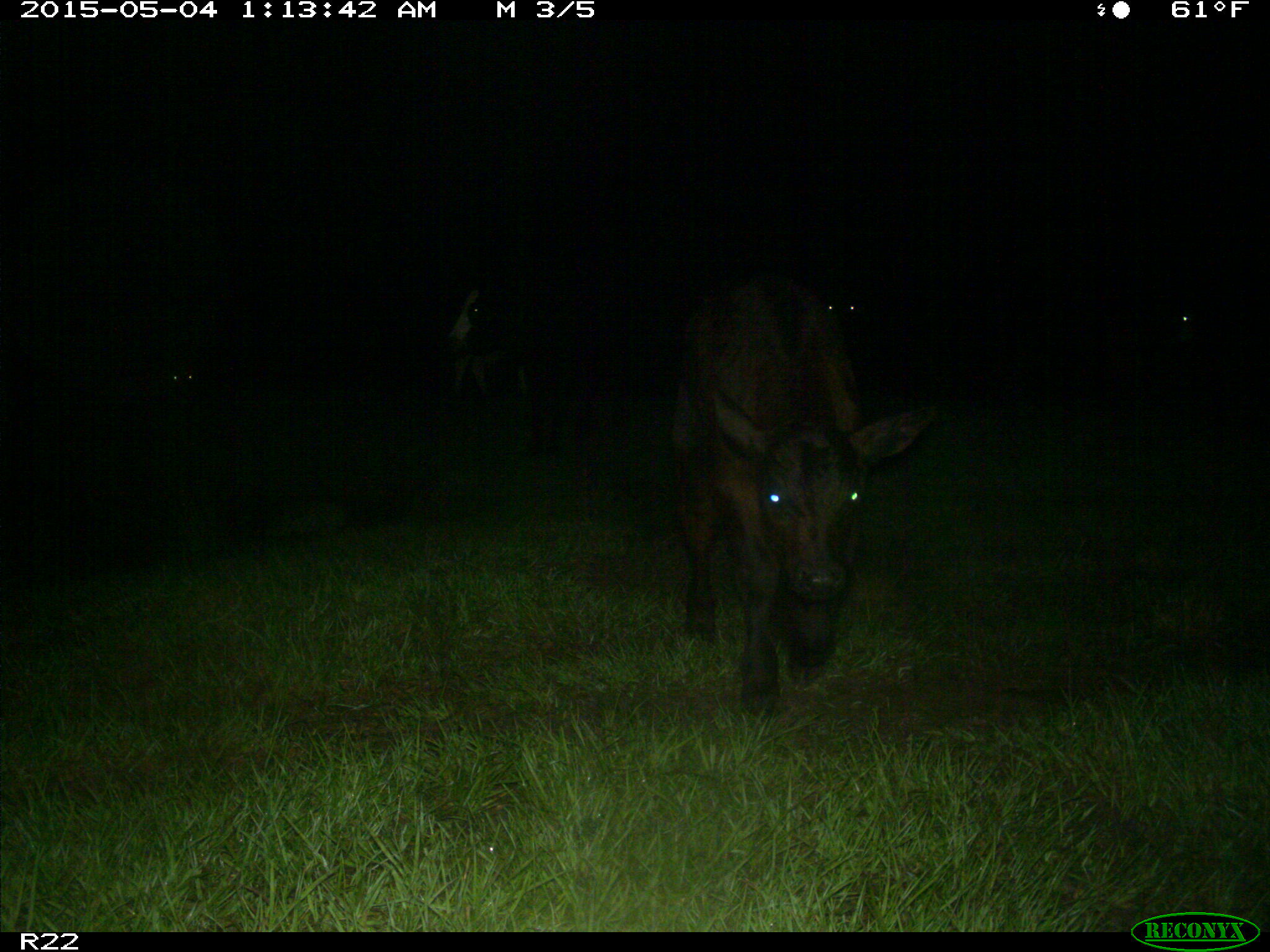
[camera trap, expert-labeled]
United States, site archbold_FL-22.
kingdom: Animalia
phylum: Chordata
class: Mammalia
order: Artiodactyla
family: Bovidae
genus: Bos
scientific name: Bos taurus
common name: domestic cow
Bos taurus (domestic cow).